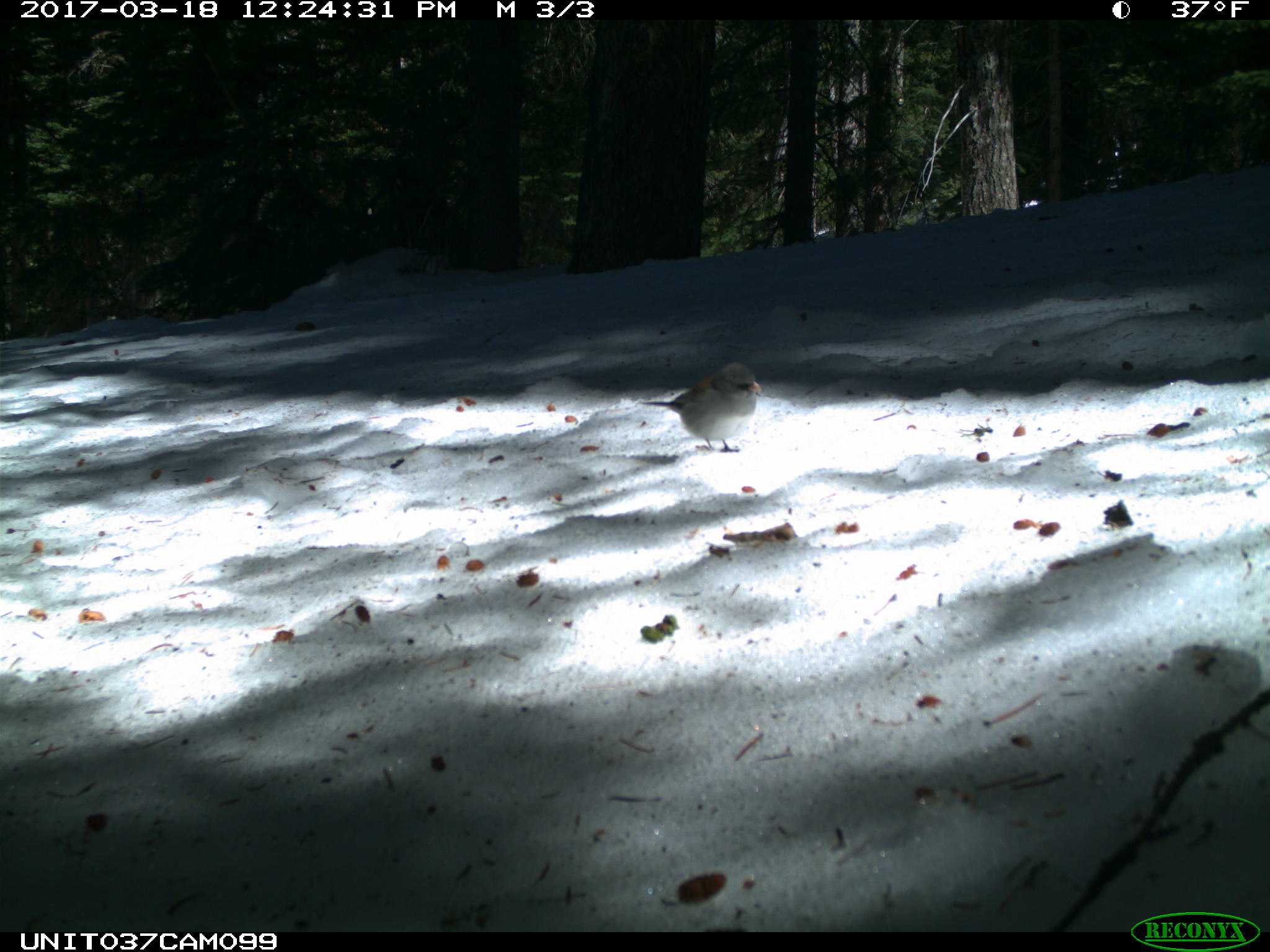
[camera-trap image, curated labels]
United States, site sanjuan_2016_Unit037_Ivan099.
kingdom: Animalia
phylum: Chordata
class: Aves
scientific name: Aves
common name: birds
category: unidentified bird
Unidentified bird (birds) (Aves).